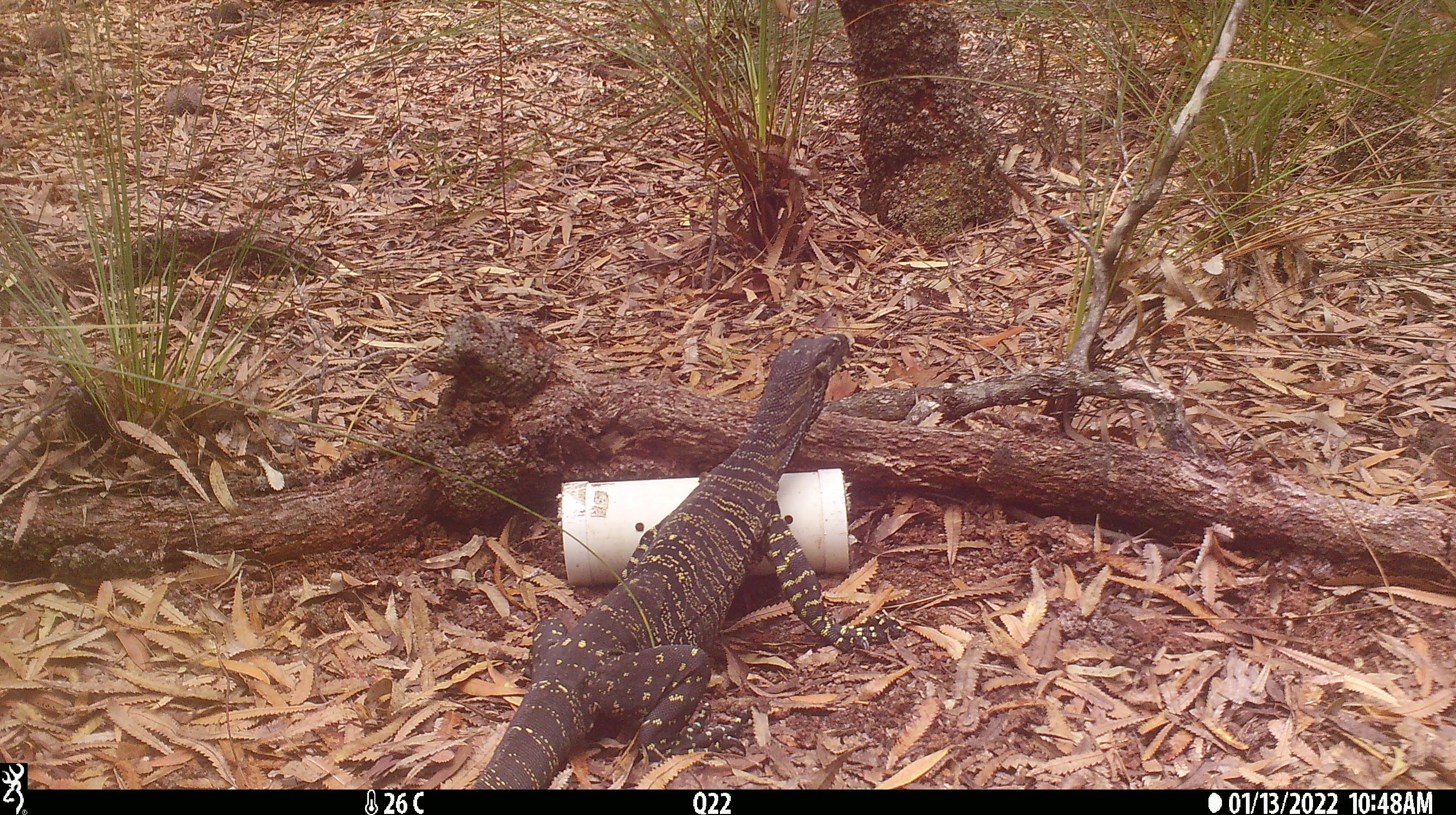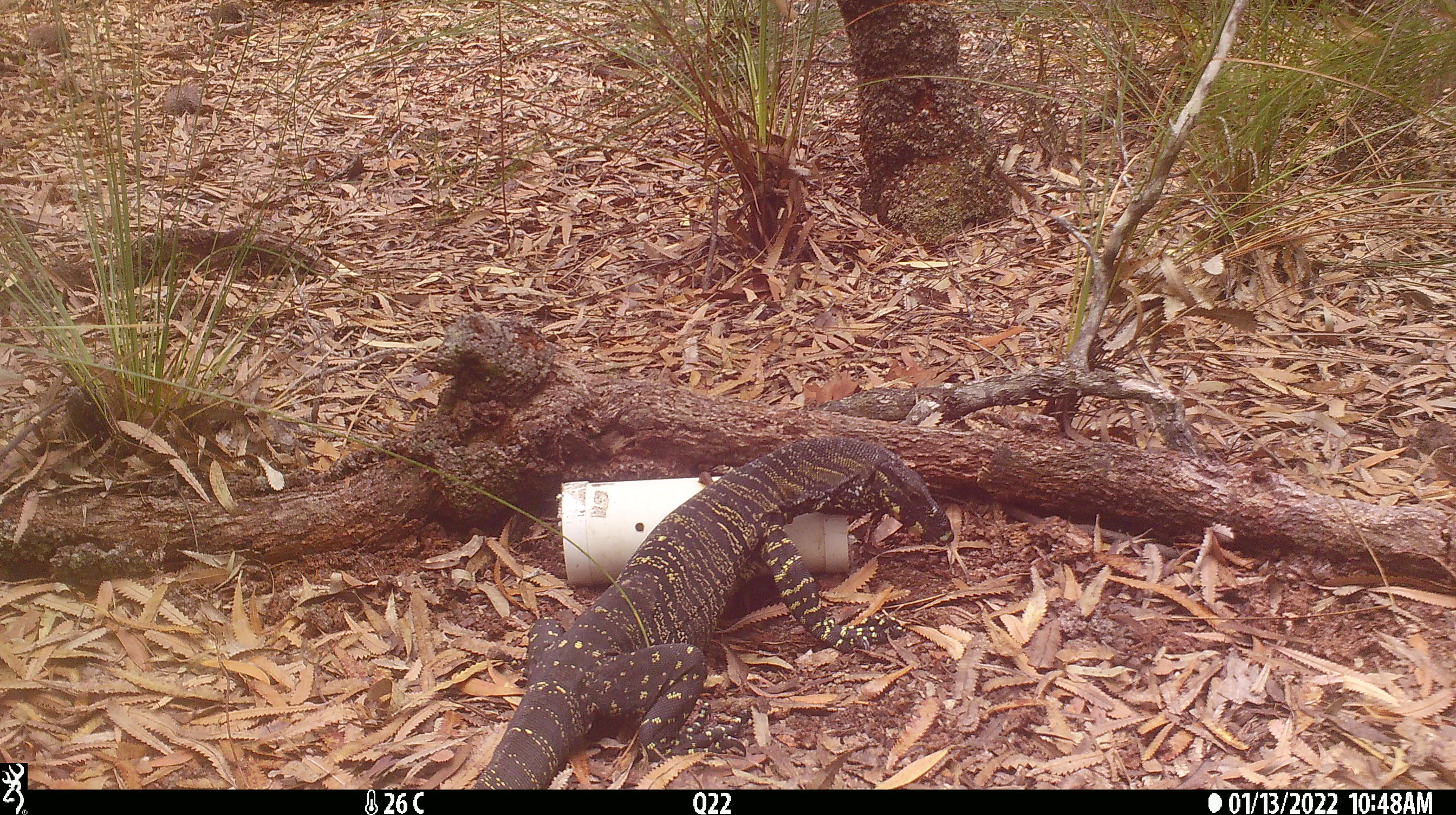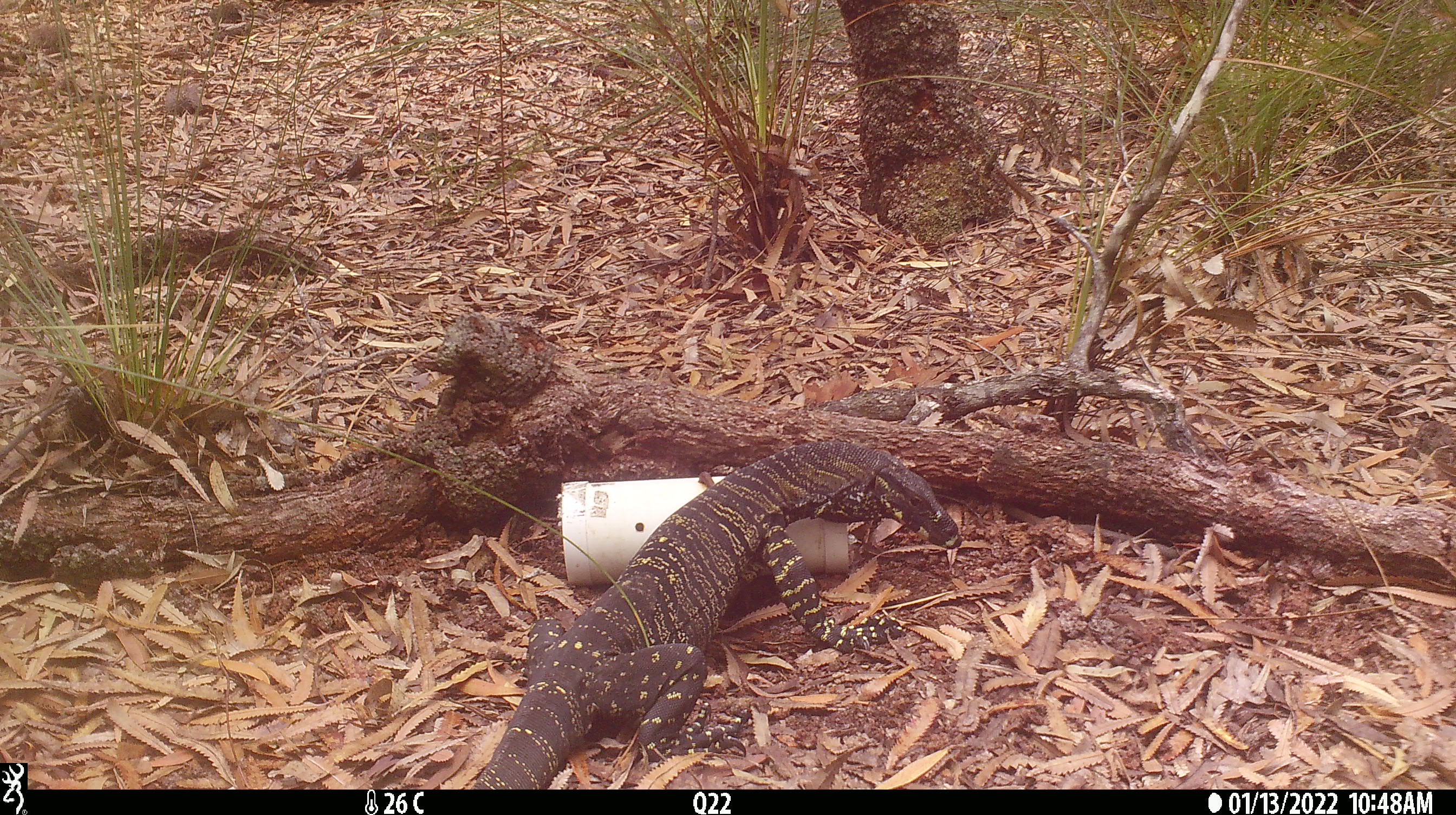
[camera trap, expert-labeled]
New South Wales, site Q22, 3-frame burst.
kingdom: Animalia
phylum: Chordata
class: Reptilia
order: Squamata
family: Varanidae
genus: Varanus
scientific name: Varanus varius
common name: lace monitor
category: goanna